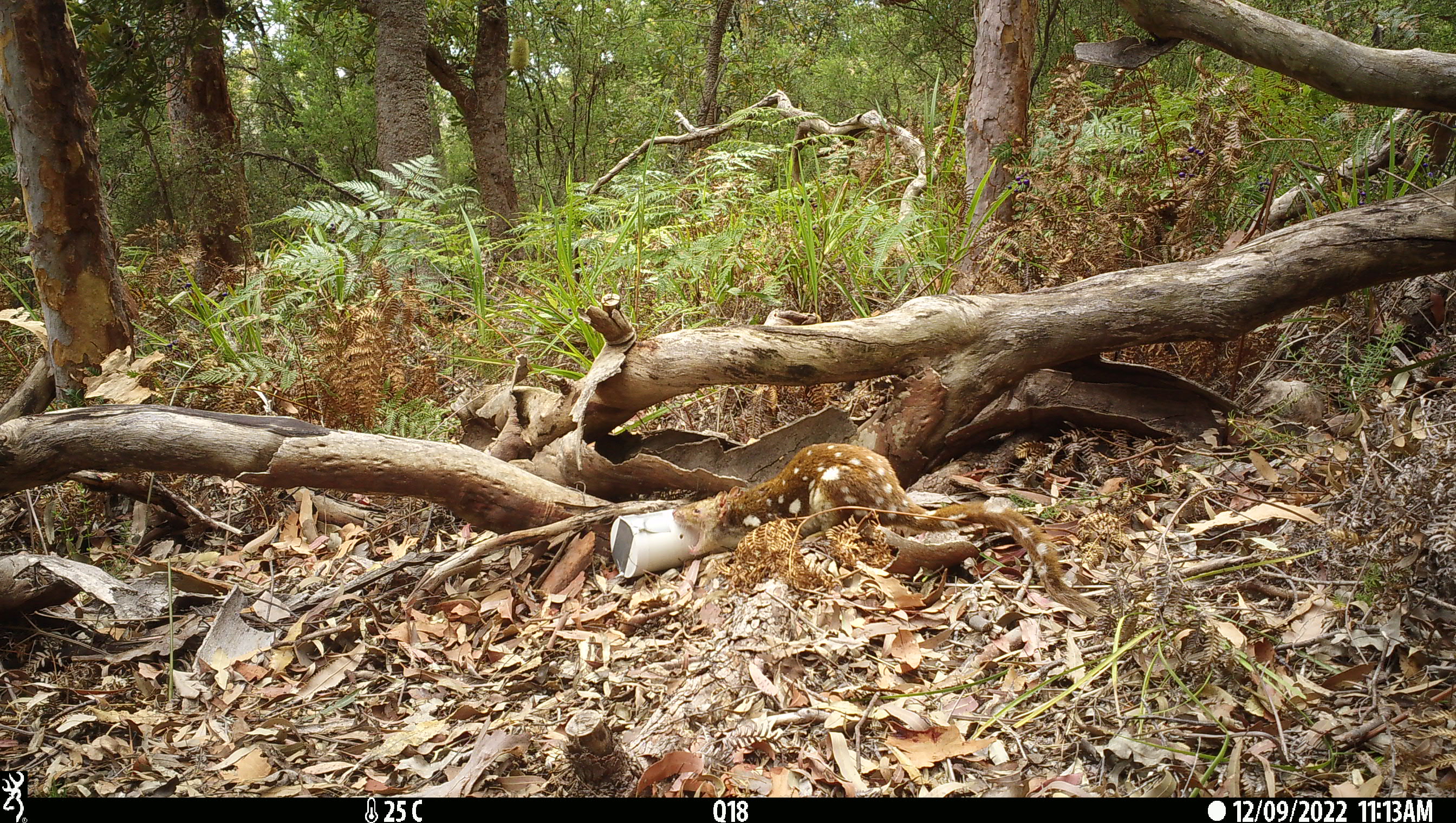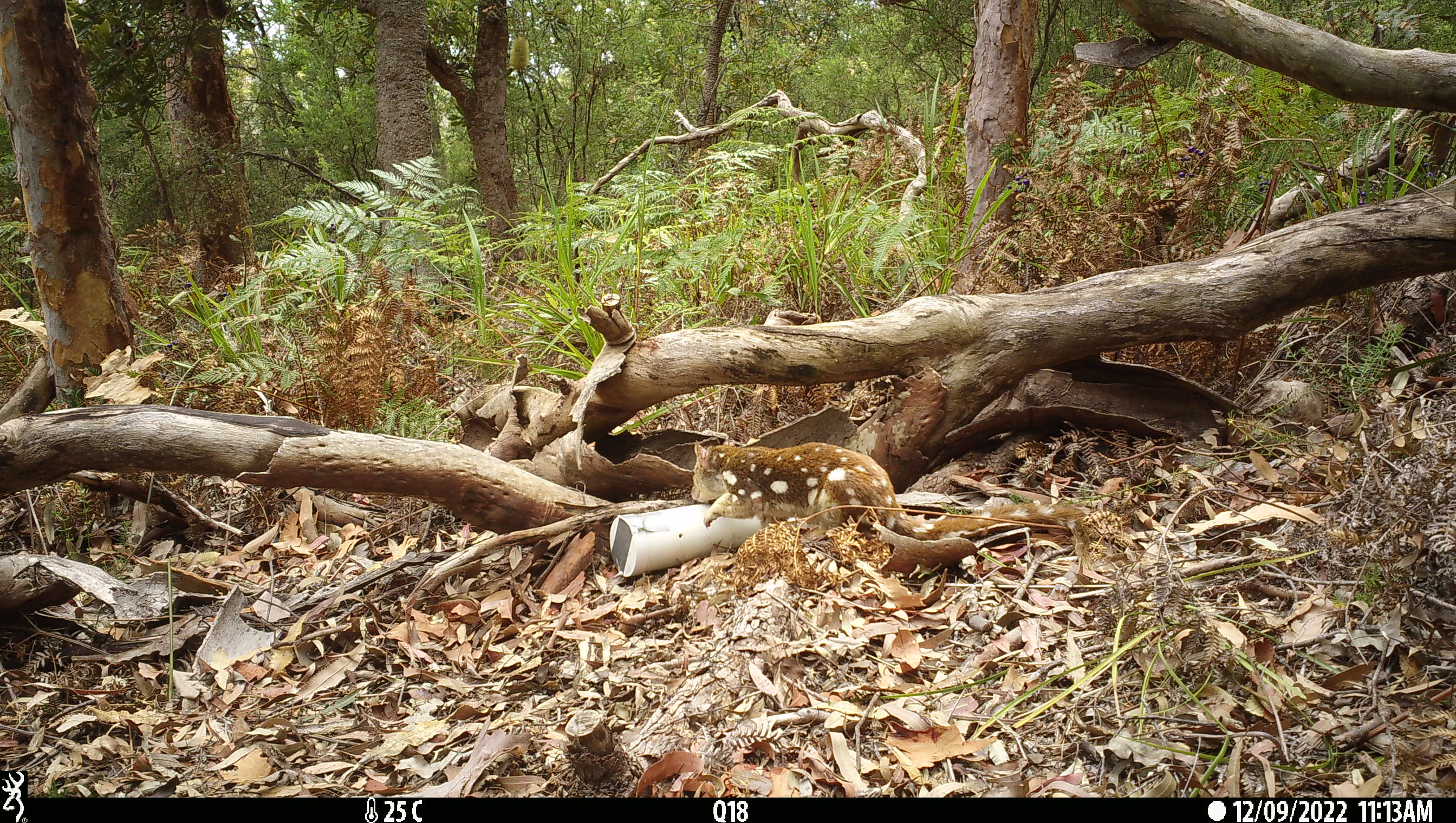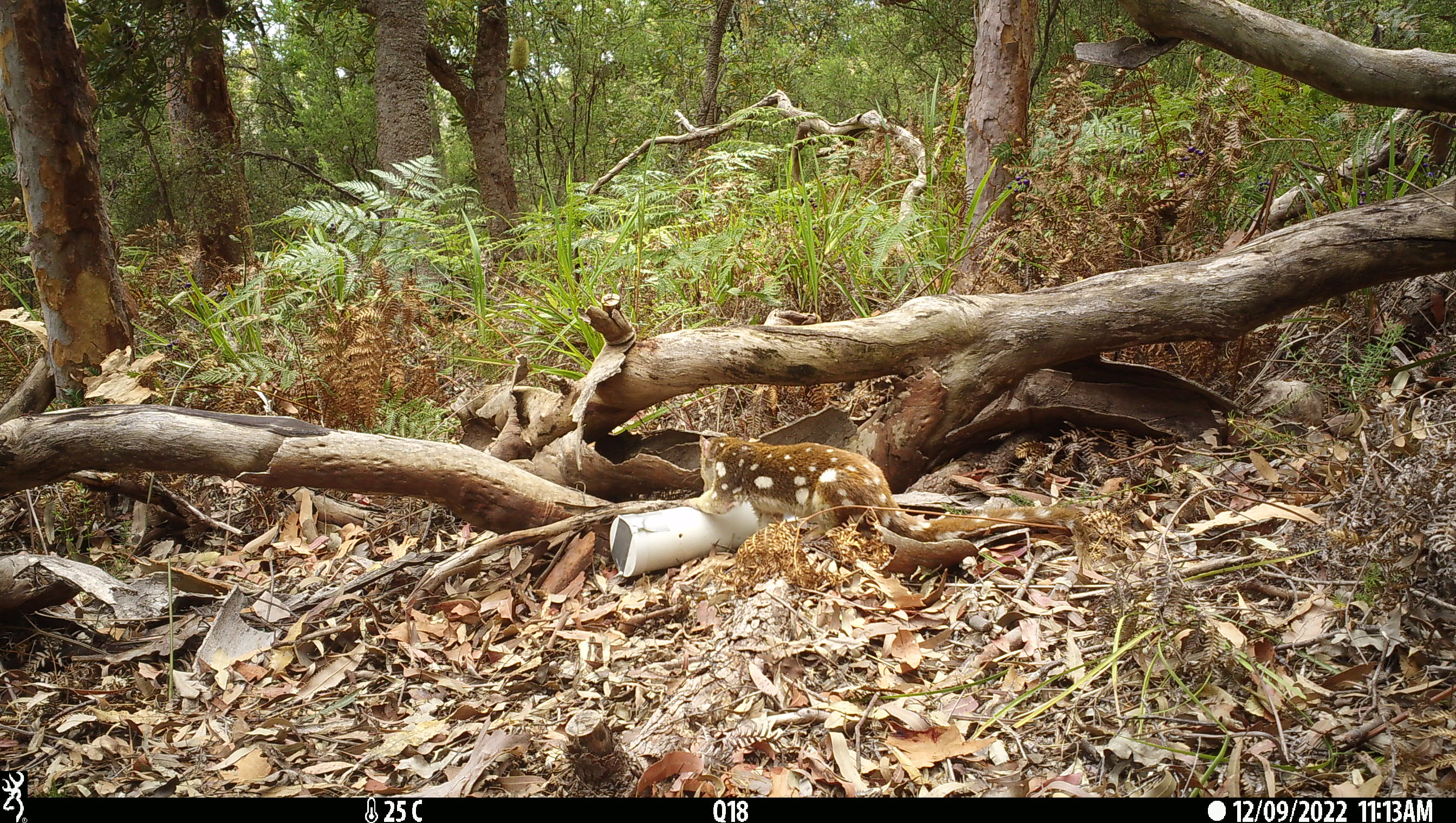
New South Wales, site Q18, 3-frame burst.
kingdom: Animalia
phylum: Chordata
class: Mammalia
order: Dasyuromorphia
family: Dasyuridae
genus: Dasyurus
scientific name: Dasyurus maculatus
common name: spotted-tailed quoll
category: quoll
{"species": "quoll (spotted-tailed quoll) (Dasyurus maculatus)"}